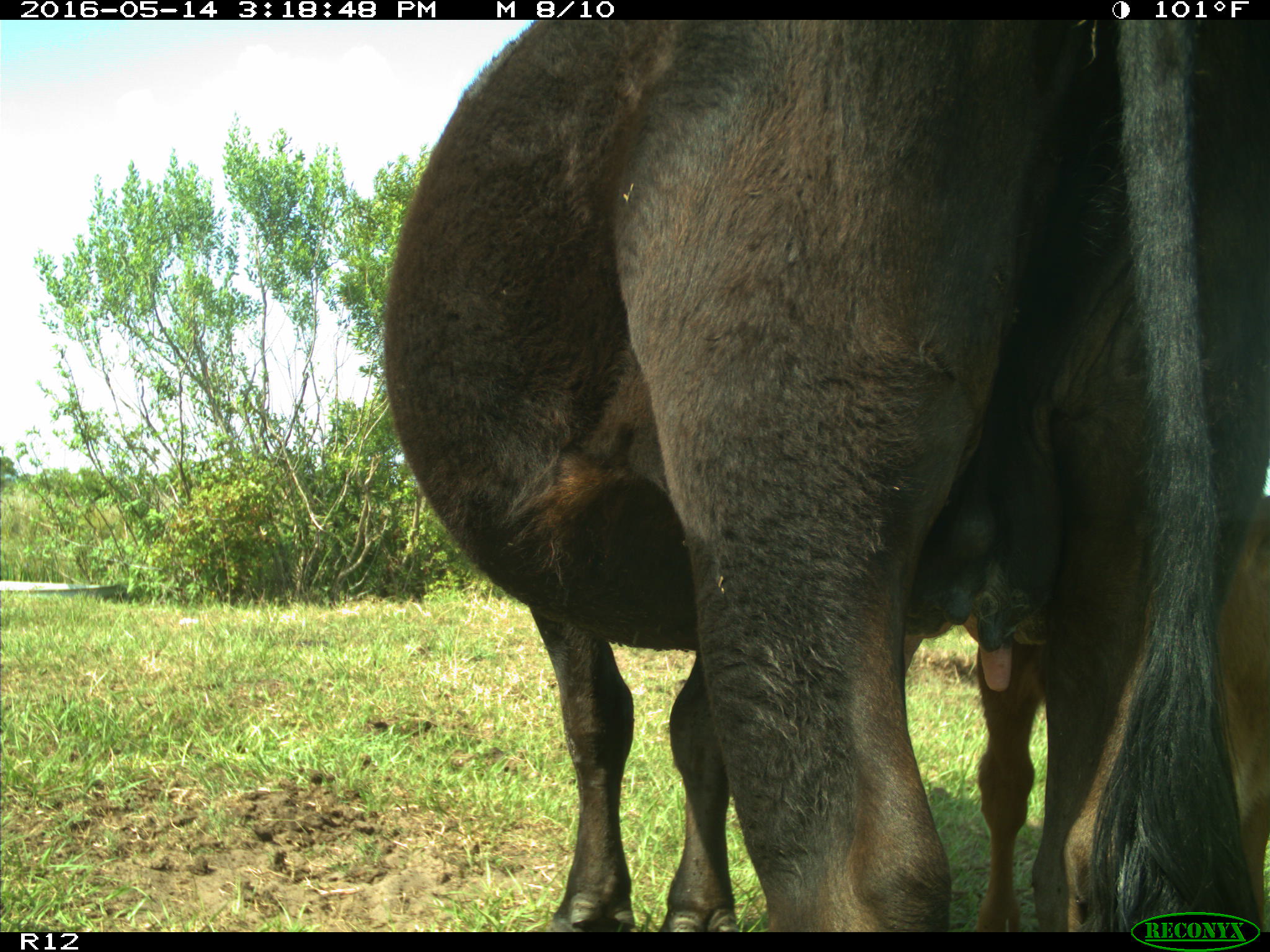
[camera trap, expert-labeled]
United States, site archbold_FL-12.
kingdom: Animalia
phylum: Chordata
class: Mammalia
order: Artiodactyla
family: Bovidae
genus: Bos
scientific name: Bos taurus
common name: domestic cow